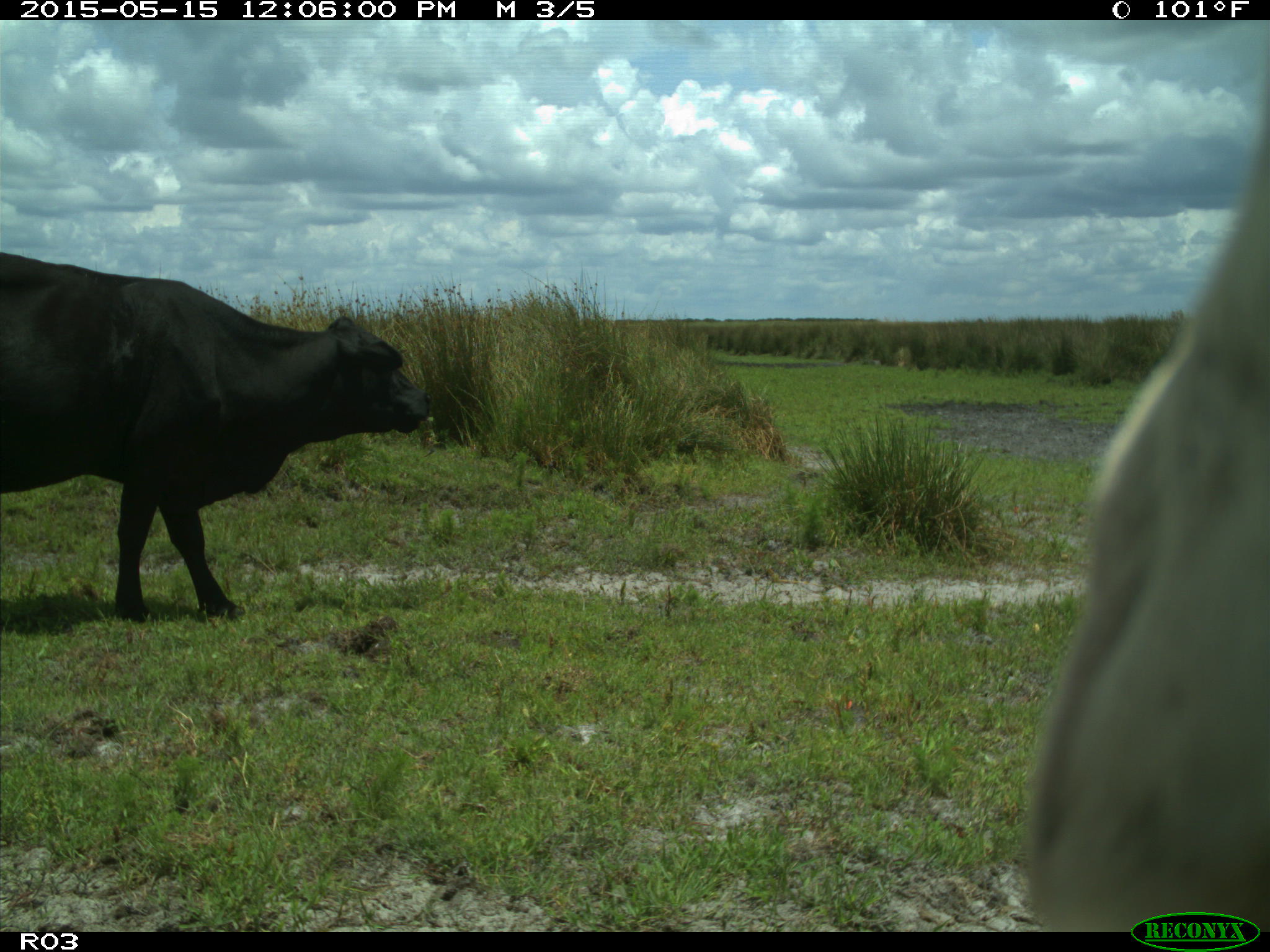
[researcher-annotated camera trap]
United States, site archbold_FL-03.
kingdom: Animalia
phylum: Chordata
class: Mammalia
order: Artiodactyla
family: Bovidae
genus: Bos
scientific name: Bos taurus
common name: domestic cow